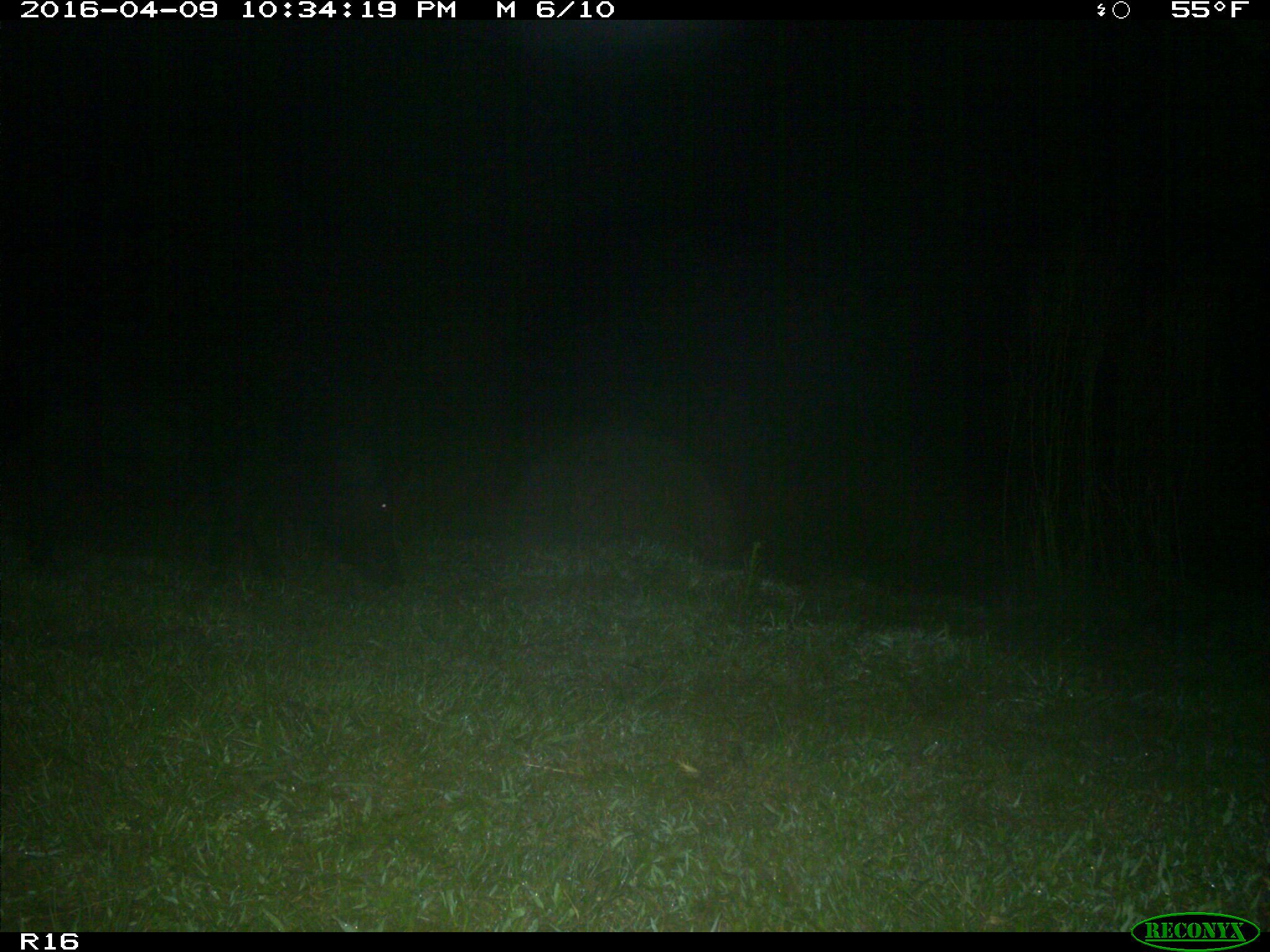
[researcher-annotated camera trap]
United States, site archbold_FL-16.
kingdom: Animalia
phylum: Chordata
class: Mammalia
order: Artiodactyla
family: Suidae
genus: Sus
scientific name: Sus scrofa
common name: wild boar